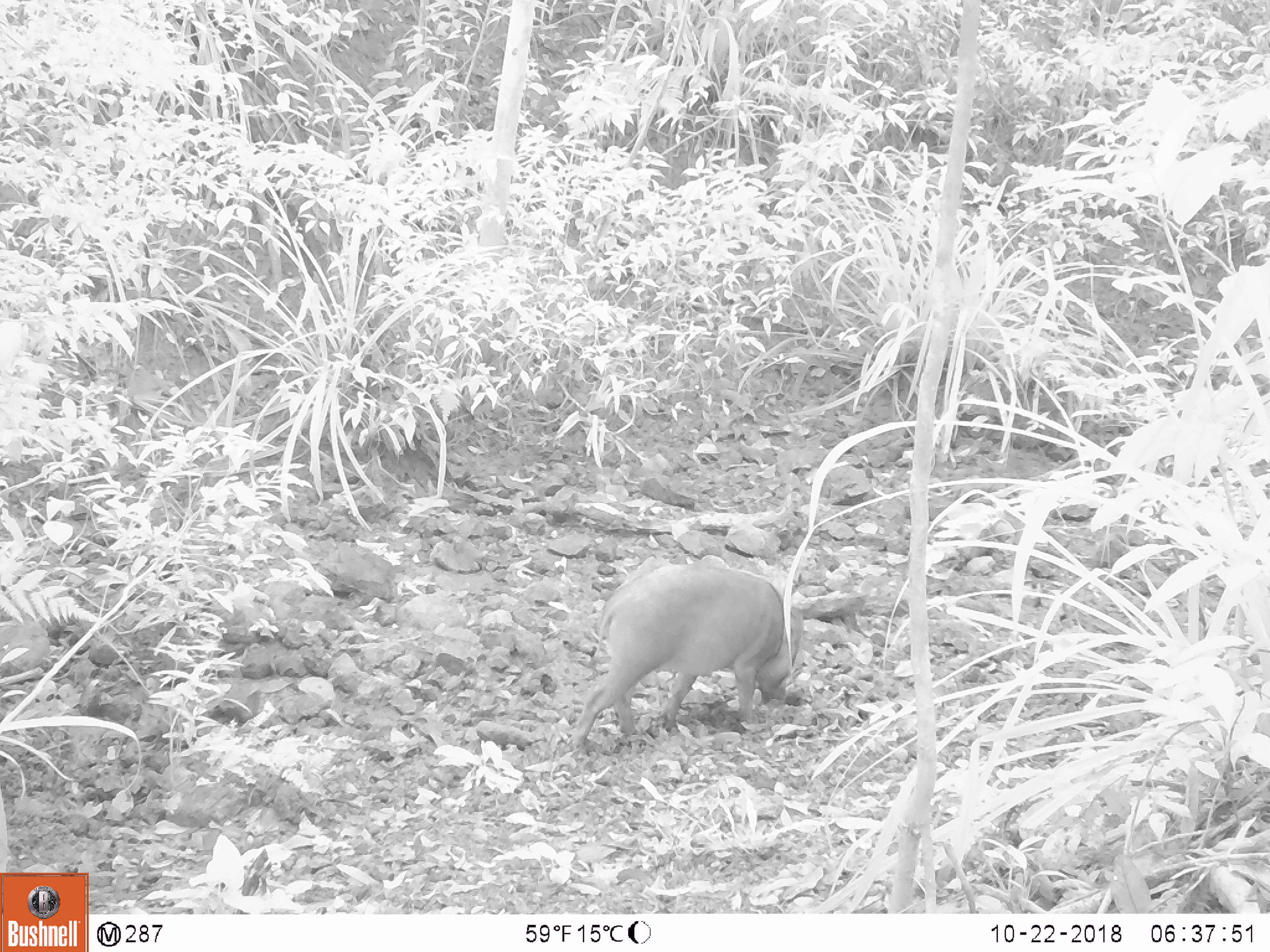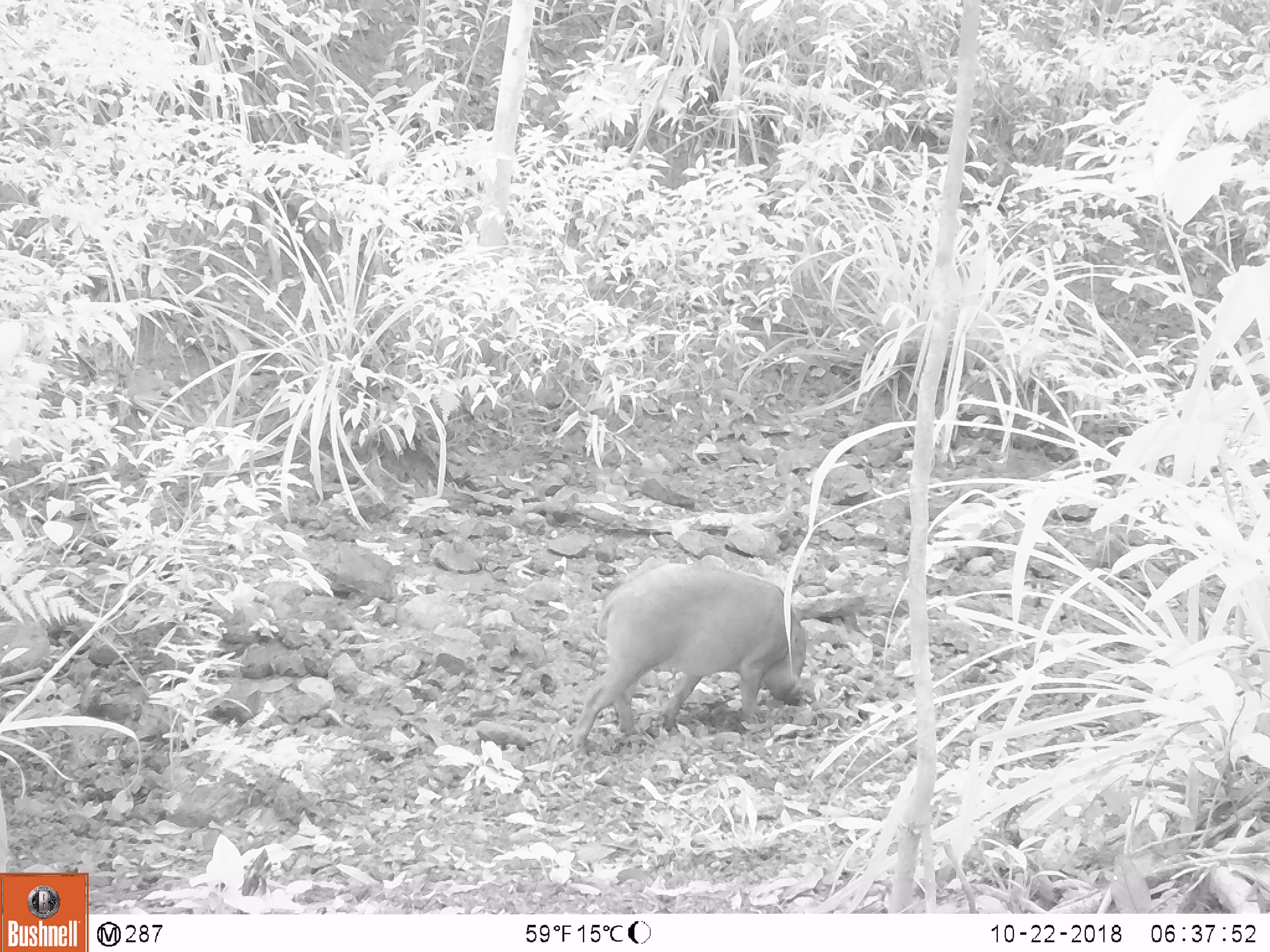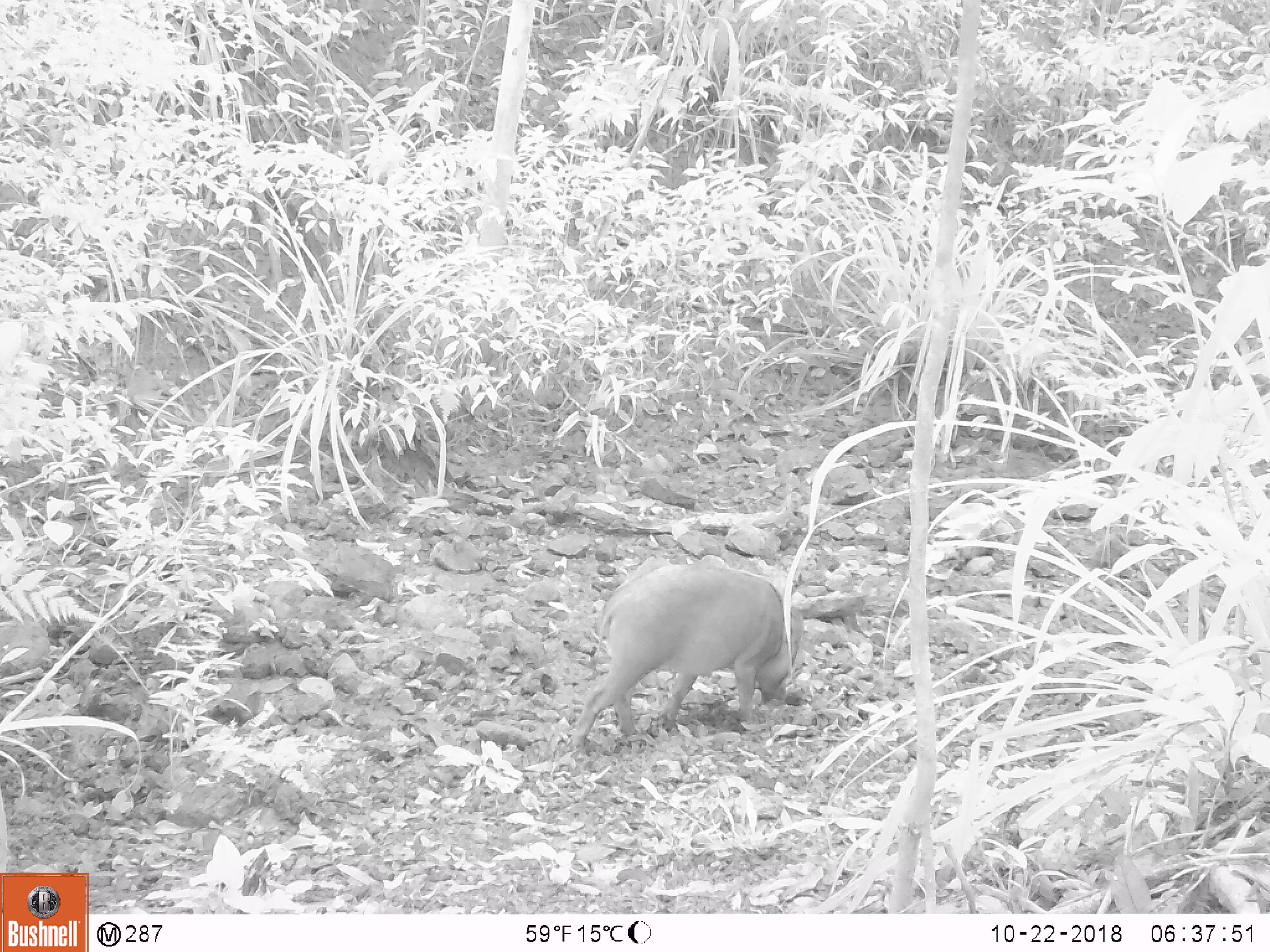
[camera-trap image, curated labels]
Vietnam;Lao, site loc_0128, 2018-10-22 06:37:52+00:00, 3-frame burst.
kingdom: Animalia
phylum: Chordata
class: Mammalia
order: Carnivora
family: Herpestidae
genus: Urva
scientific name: Urva urva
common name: crab-eating mongoose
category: crab eating mongoose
Crab eating mongoose (crab-eating mongoose) (Urva urva). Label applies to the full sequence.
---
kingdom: Animalia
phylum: Chordata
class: Mammalia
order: Artiodactyla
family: Suidae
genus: Sus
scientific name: Sus scrofa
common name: eurasian wild pig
Eurasian wild pig (Sus scrofa). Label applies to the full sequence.